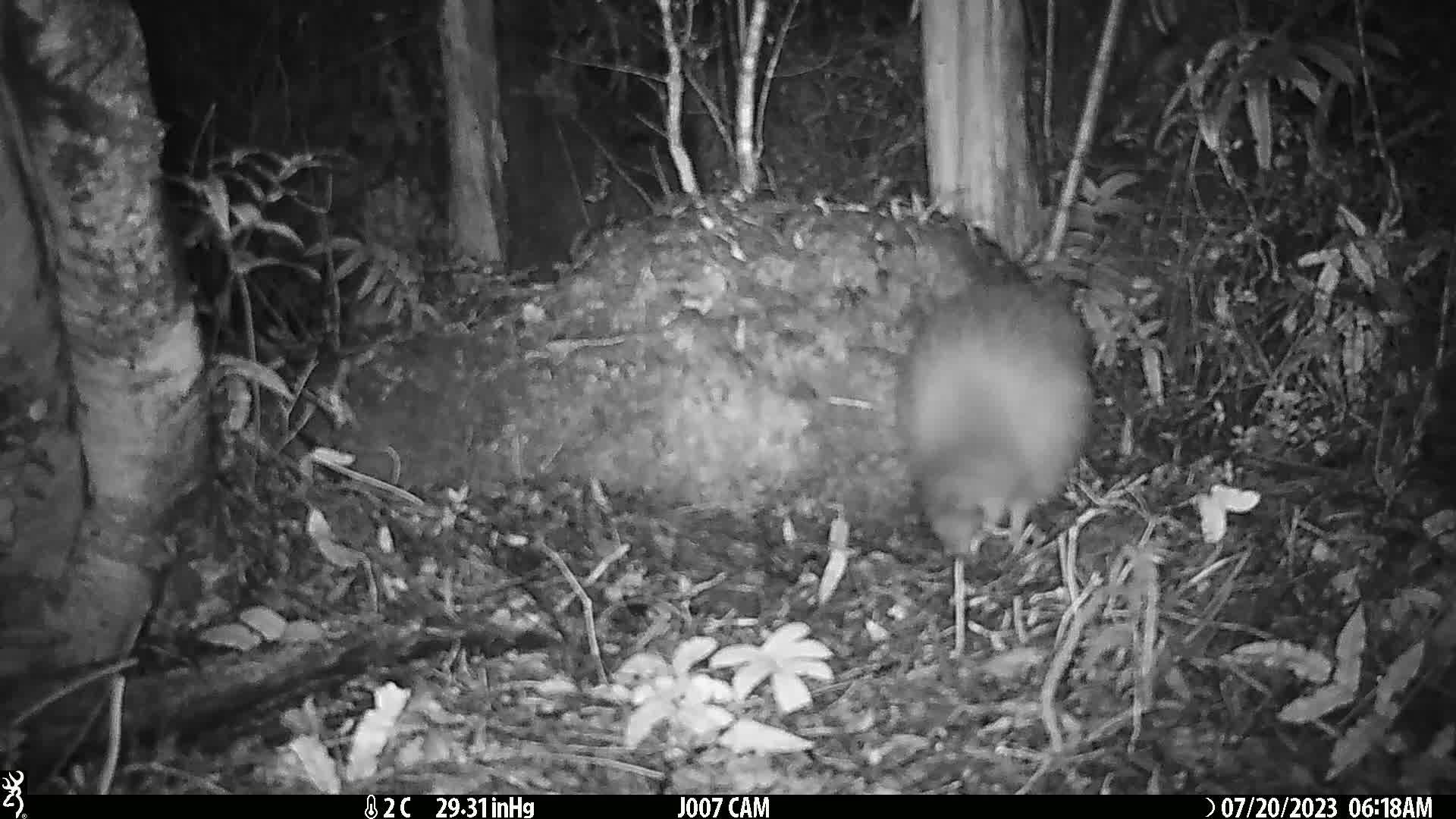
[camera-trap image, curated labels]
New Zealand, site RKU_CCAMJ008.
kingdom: Animalia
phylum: Chordata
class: Aves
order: Apterygiformes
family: Apterygidae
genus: Apteryx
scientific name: Apteryx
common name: kiwi